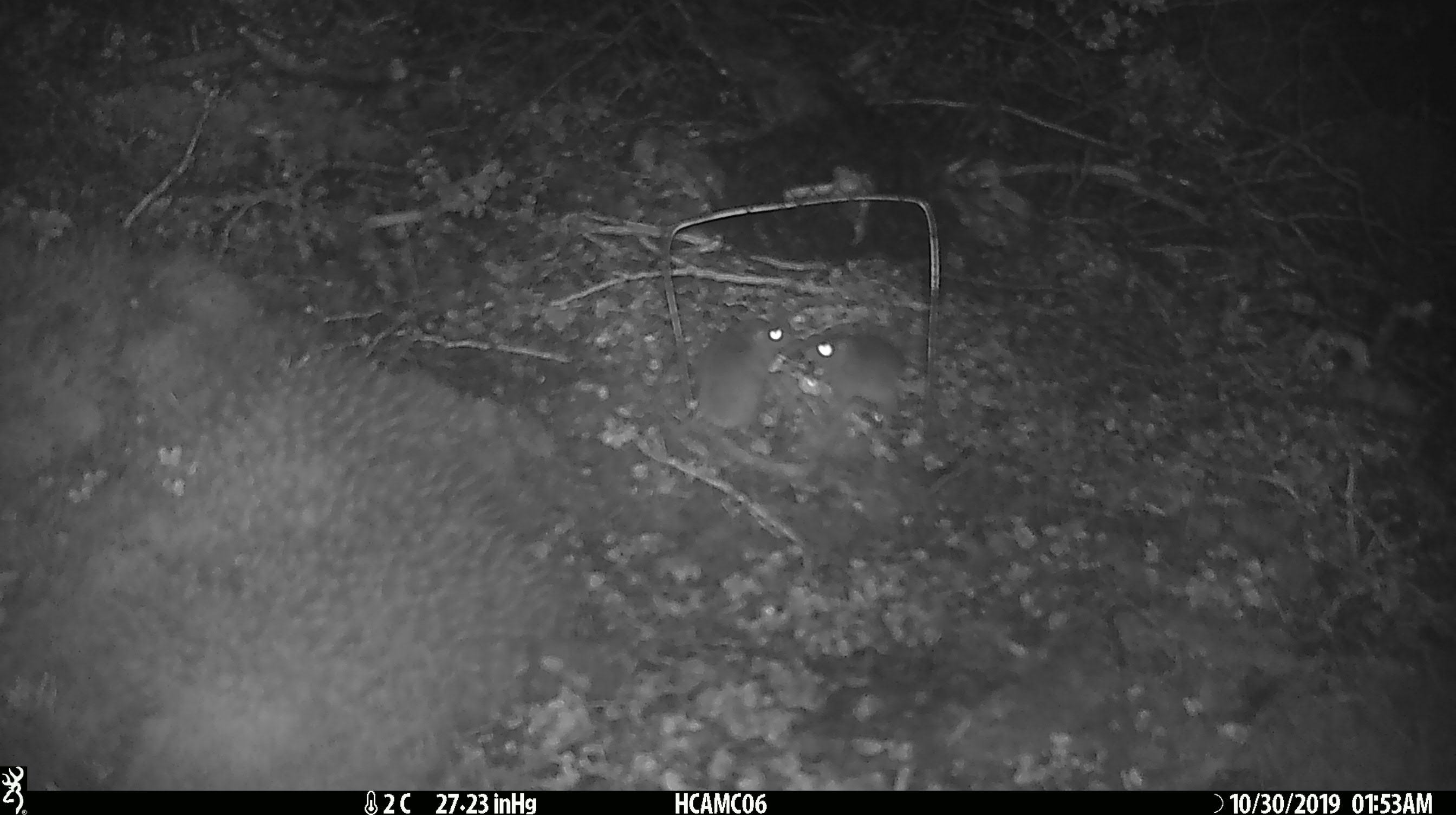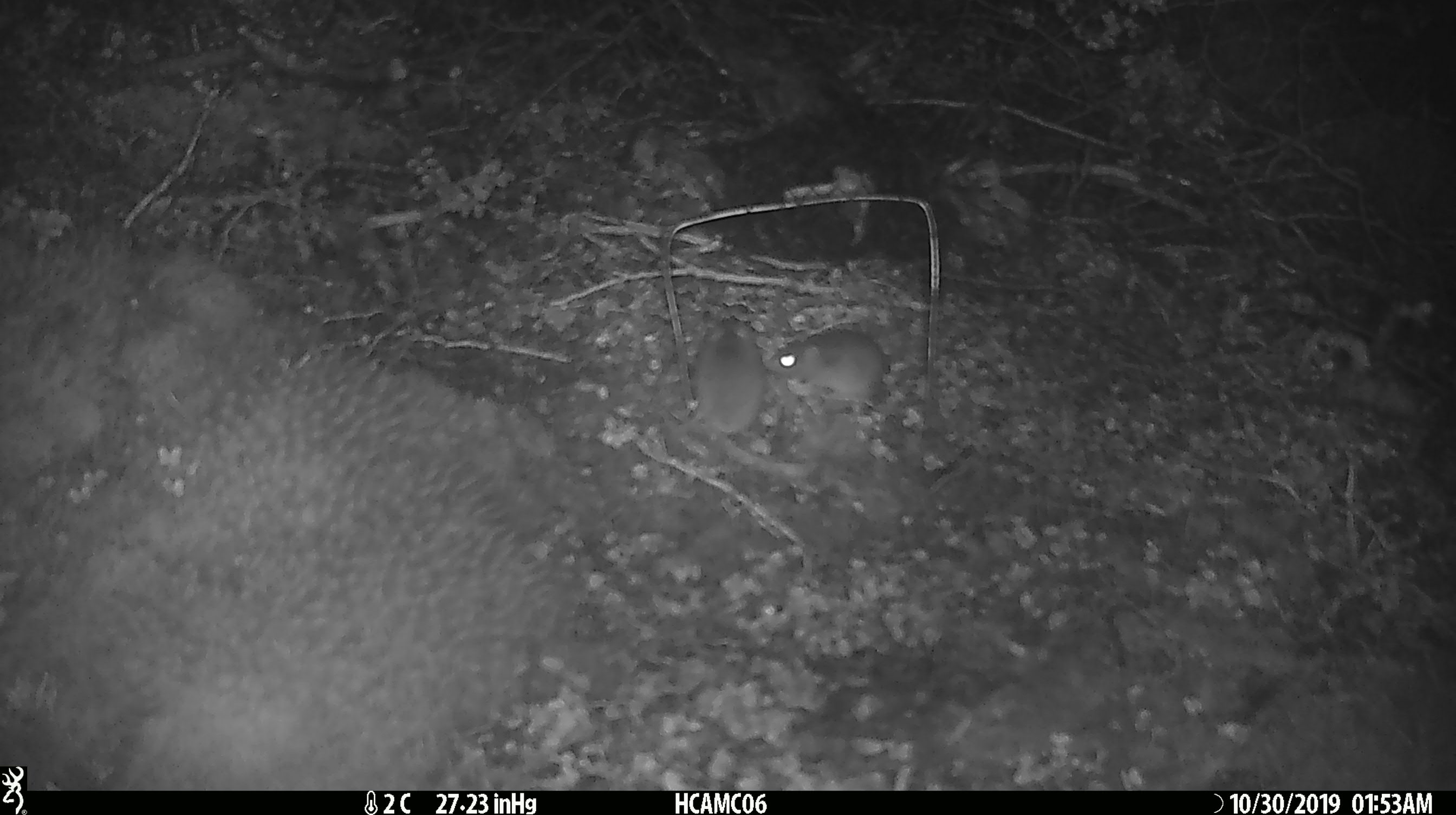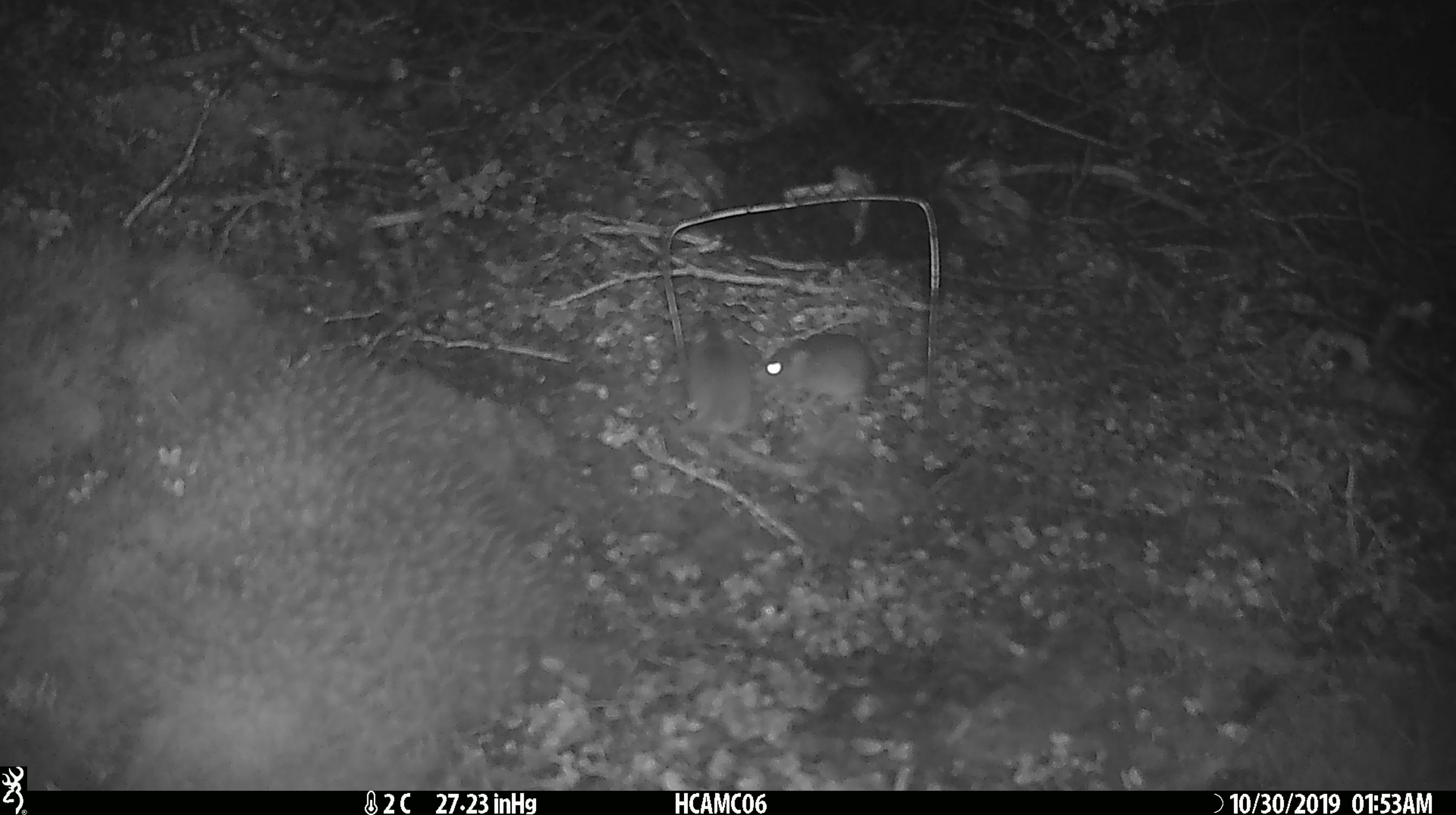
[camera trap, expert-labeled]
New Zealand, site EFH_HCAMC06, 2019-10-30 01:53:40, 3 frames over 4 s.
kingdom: Animalia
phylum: Chordata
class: Mammalia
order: Rodentia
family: Muridae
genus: Mus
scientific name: Mus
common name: mouse